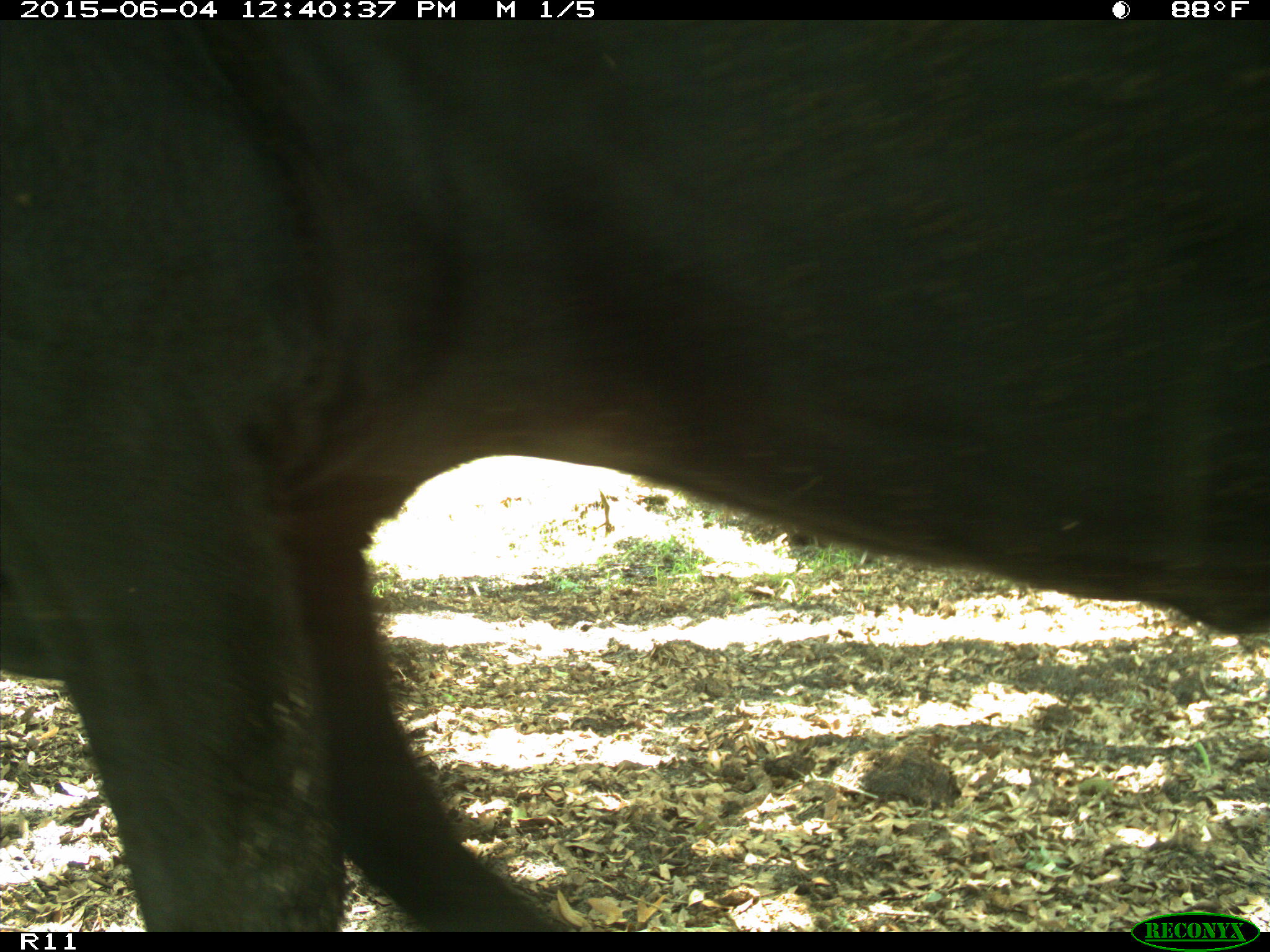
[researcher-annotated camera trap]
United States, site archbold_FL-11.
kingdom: Animalia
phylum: Chordata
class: Mammalia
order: Artiodactyla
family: Bovidae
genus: Bos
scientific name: Bos taurus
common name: domestic cow